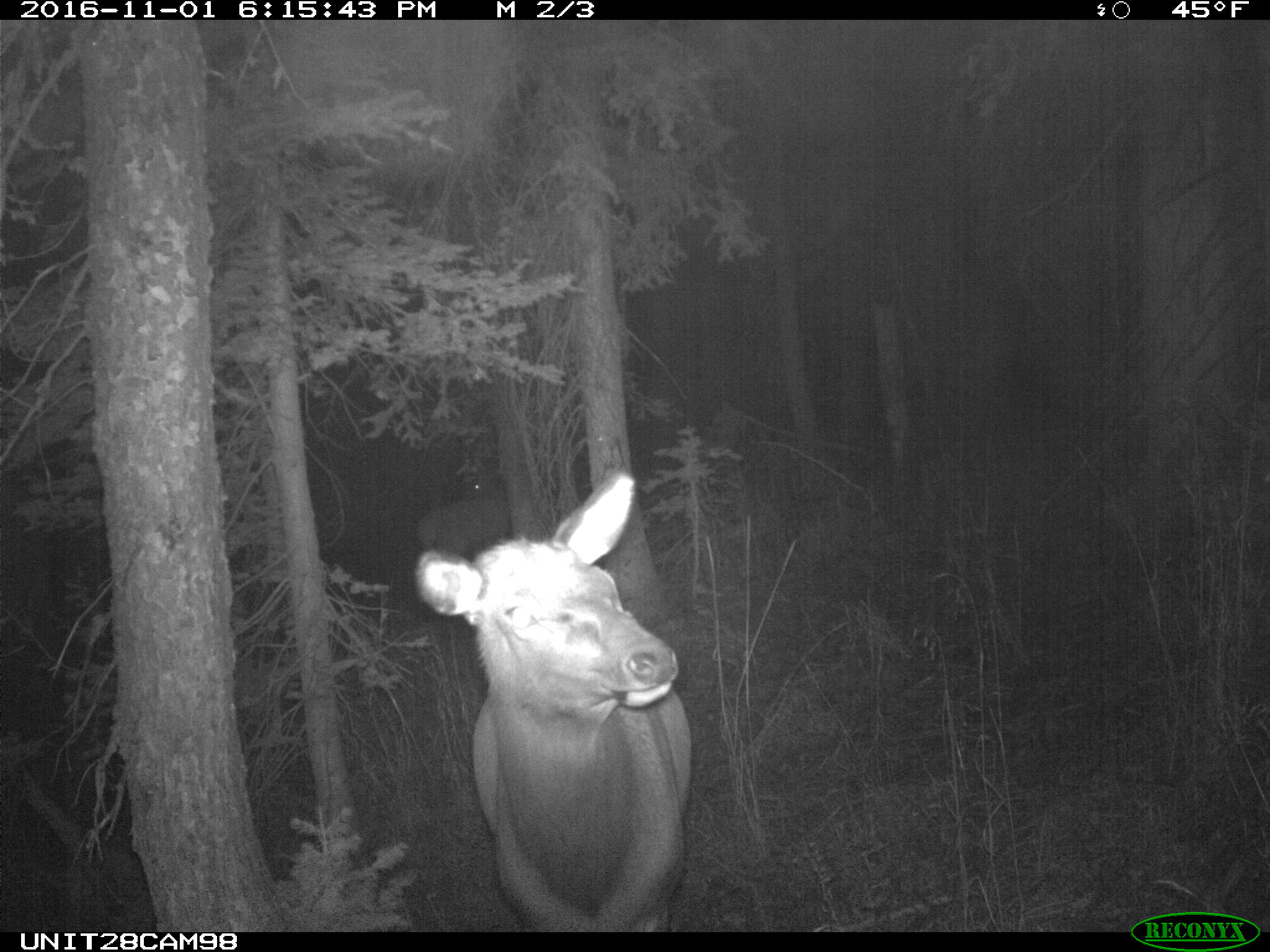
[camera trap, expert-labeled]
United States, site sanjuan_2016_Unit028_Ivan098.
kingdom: Animalia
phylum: Chordata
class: Mammalia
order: Artiodactyla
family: Cervidae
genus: Cervus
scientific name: Cervus elaphus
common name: red deer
Cervus elaphus (red deer).